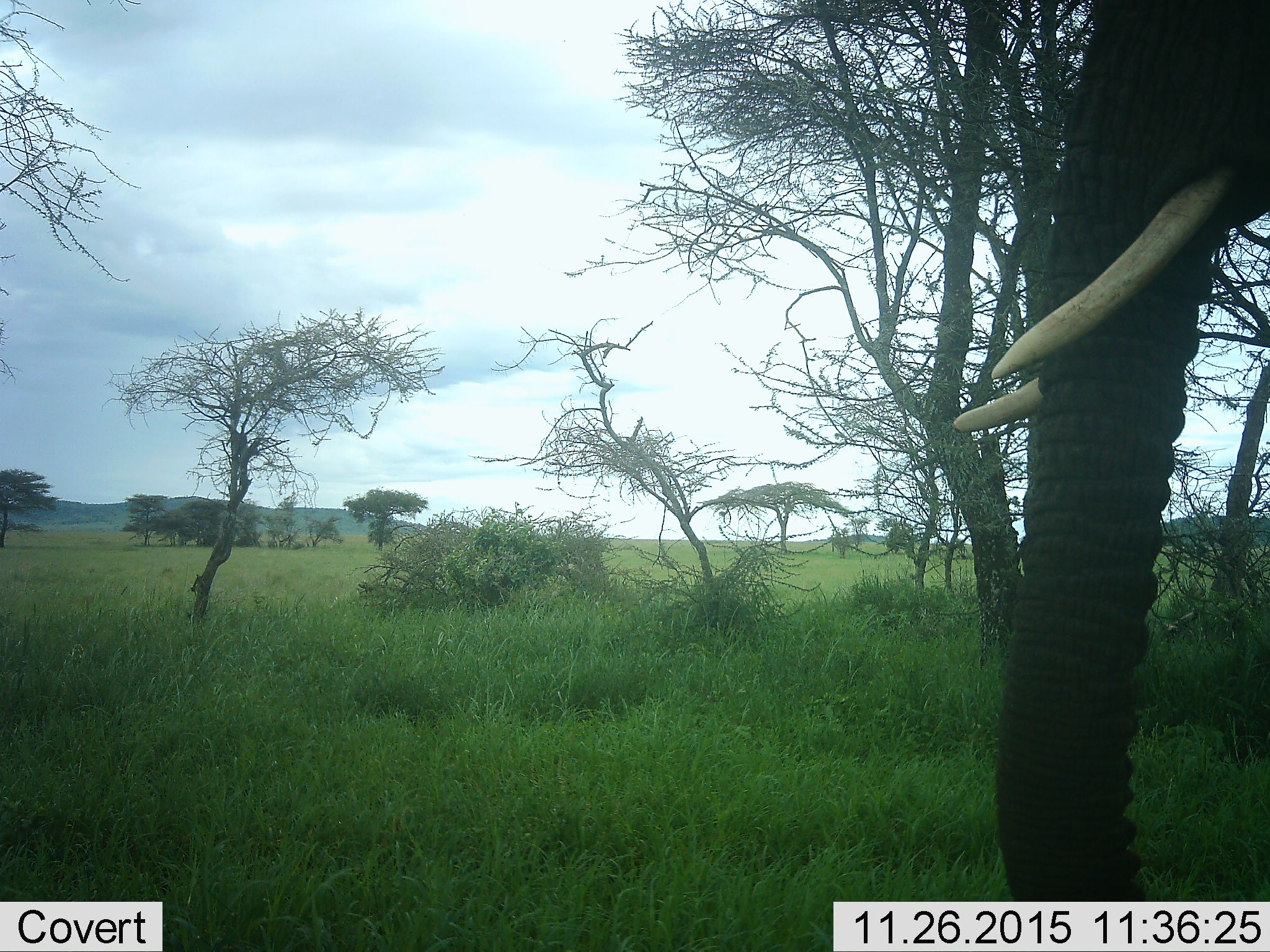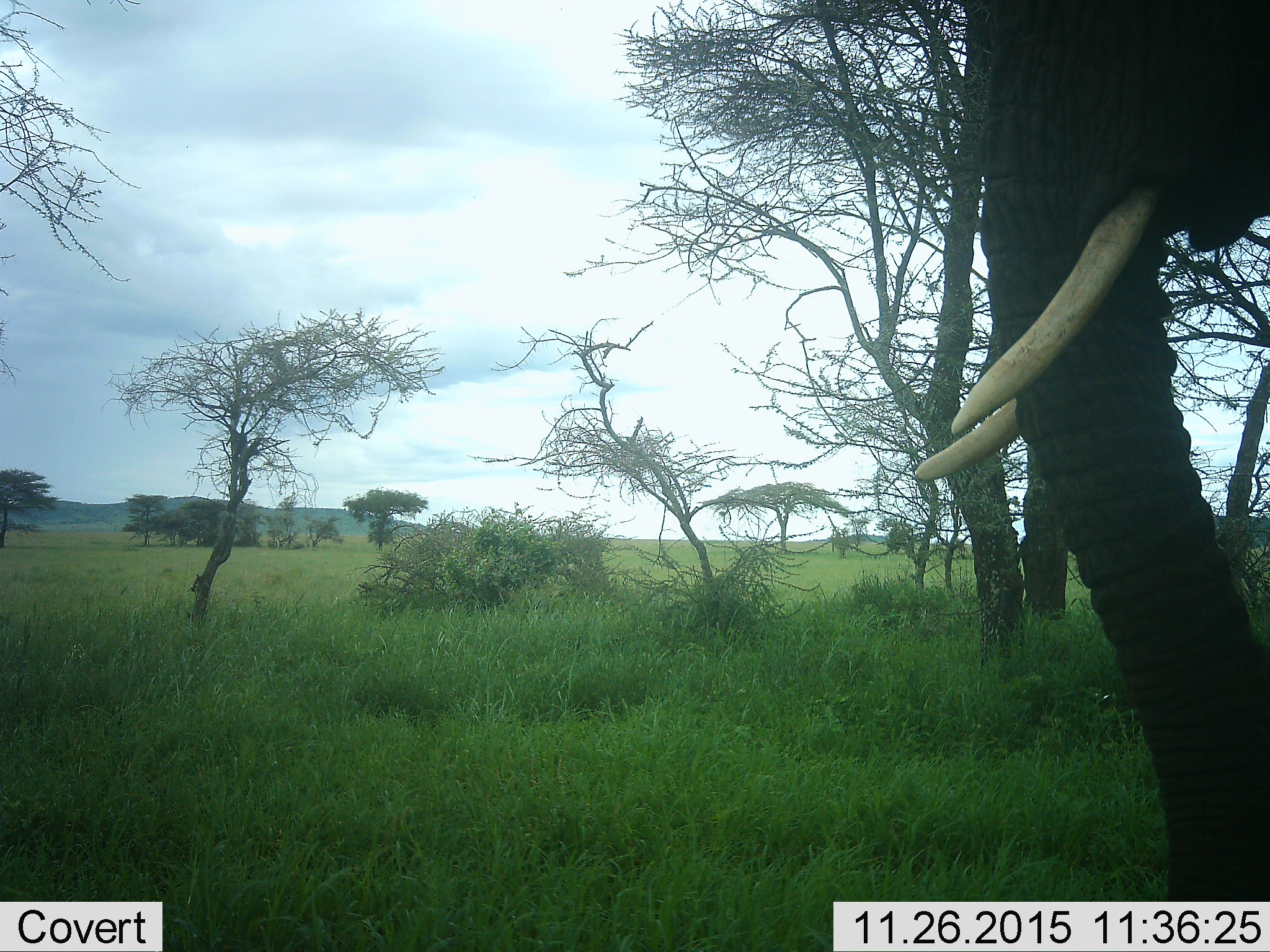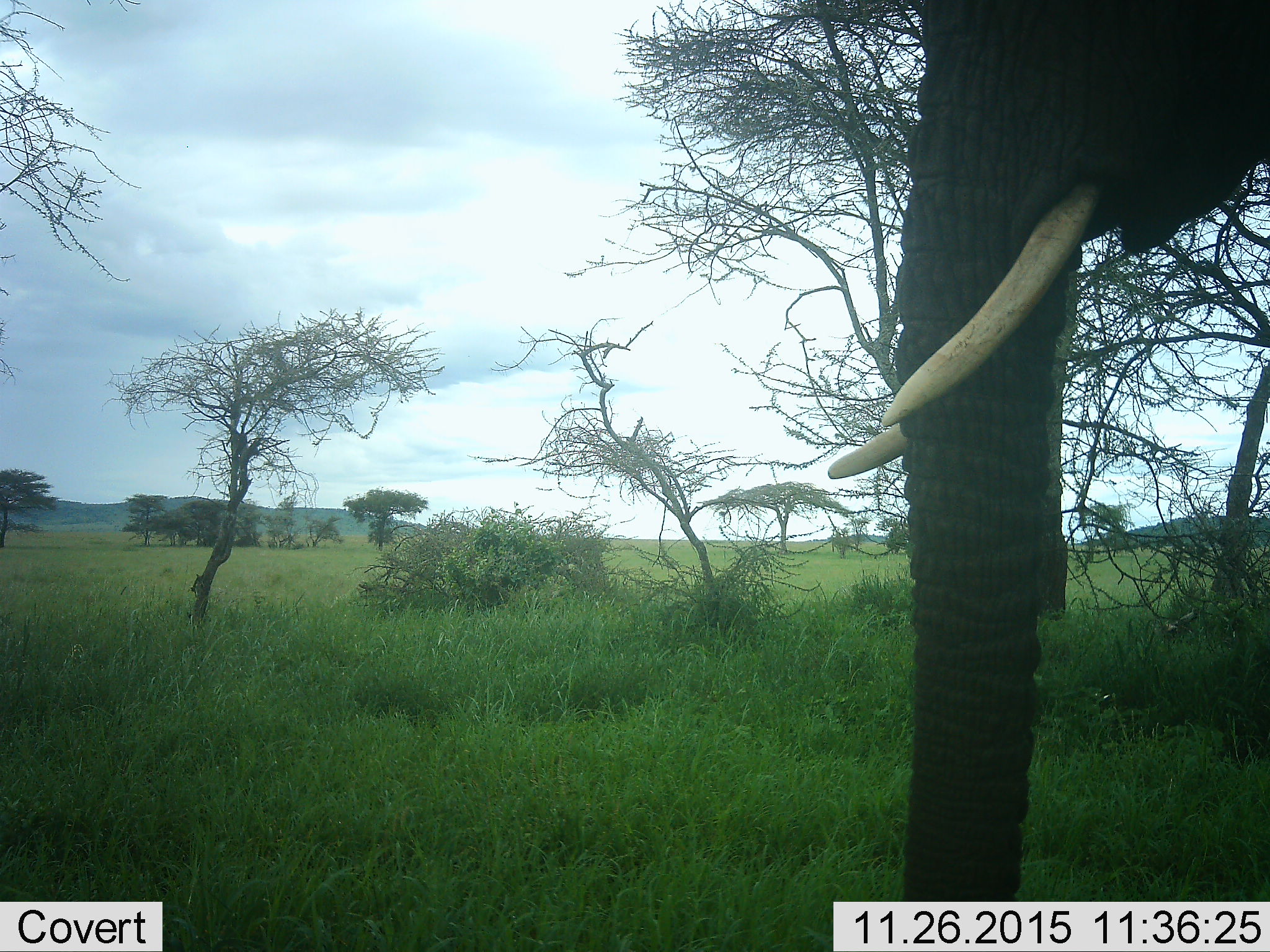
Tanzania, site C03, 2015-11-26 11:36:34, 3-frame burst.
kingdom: Animalia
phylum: Chordata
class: Mammalia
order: Proboscidea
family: Elephantidae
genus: Loxodonta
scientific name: Loxodonta africana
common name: african bush elephant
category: elephant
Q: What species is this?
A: Elephant (african bush elephant) (Loxodonta africana).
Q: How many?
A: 1.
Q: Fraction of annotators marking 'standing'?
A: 74%.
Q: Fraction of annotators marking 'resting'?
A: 0%.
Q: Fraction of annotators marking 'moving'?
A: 26%.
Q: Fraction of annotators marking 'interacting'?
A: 0%.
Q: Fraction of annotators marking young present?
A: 0%.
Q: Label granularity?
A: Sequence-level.